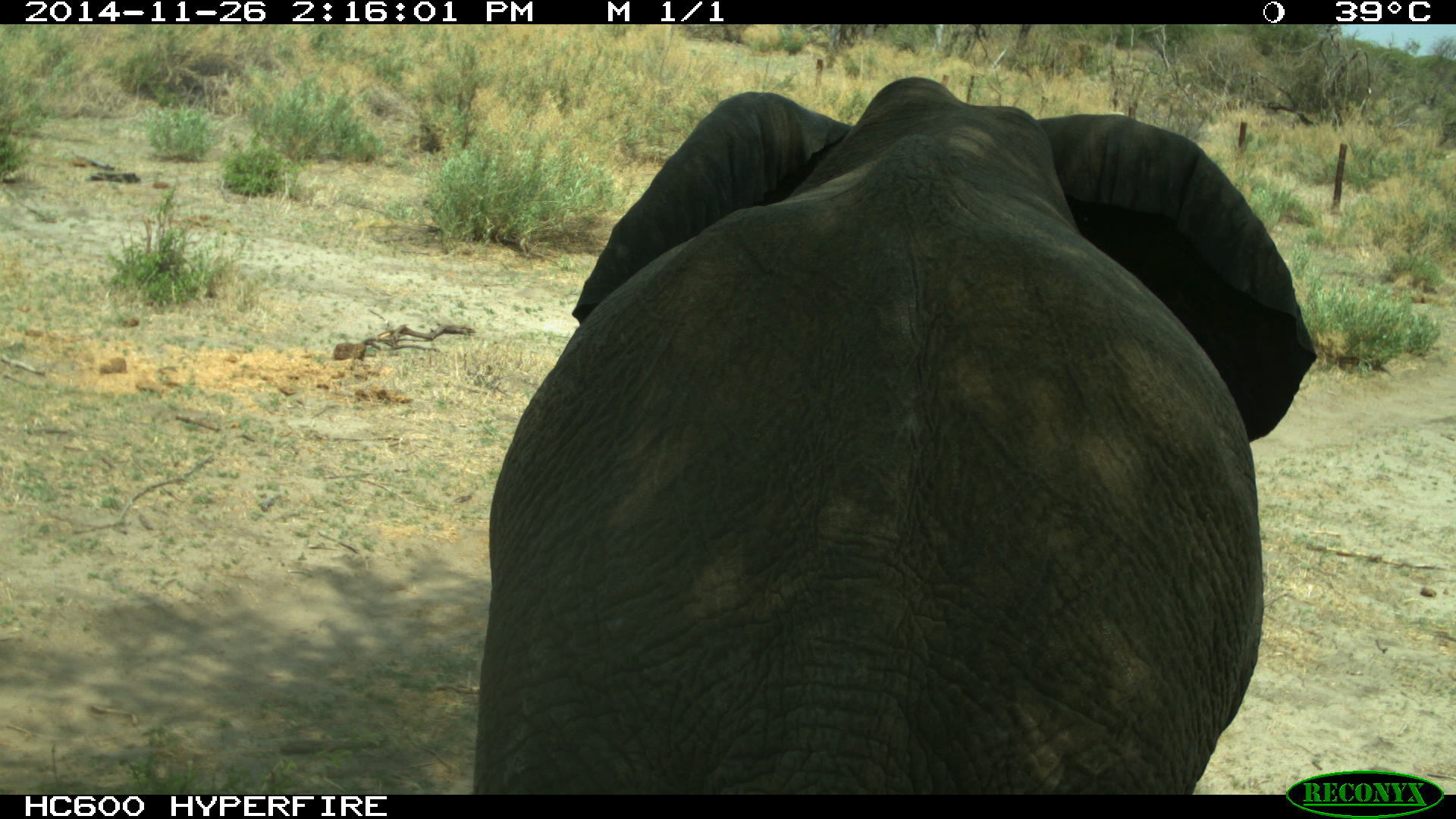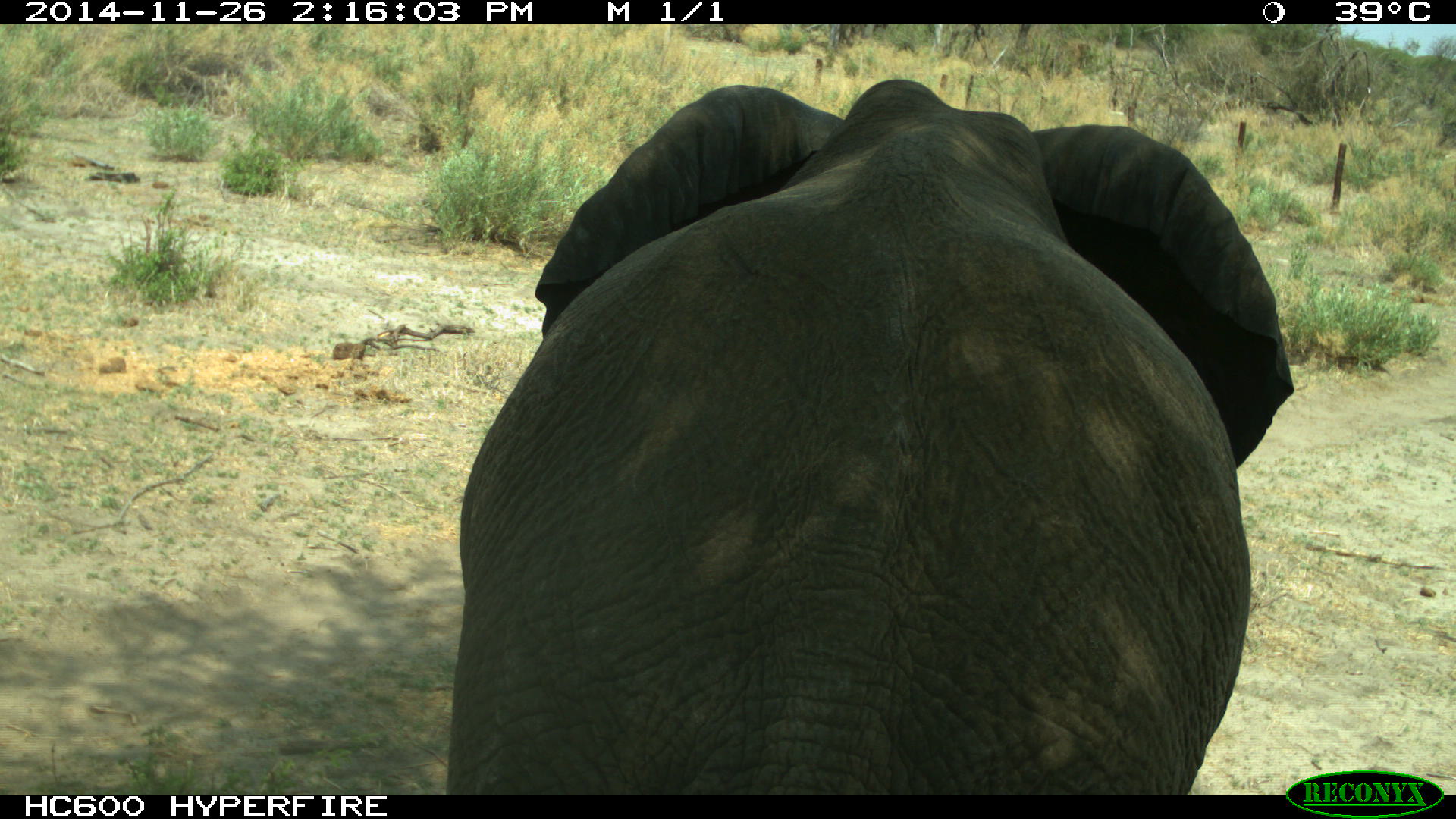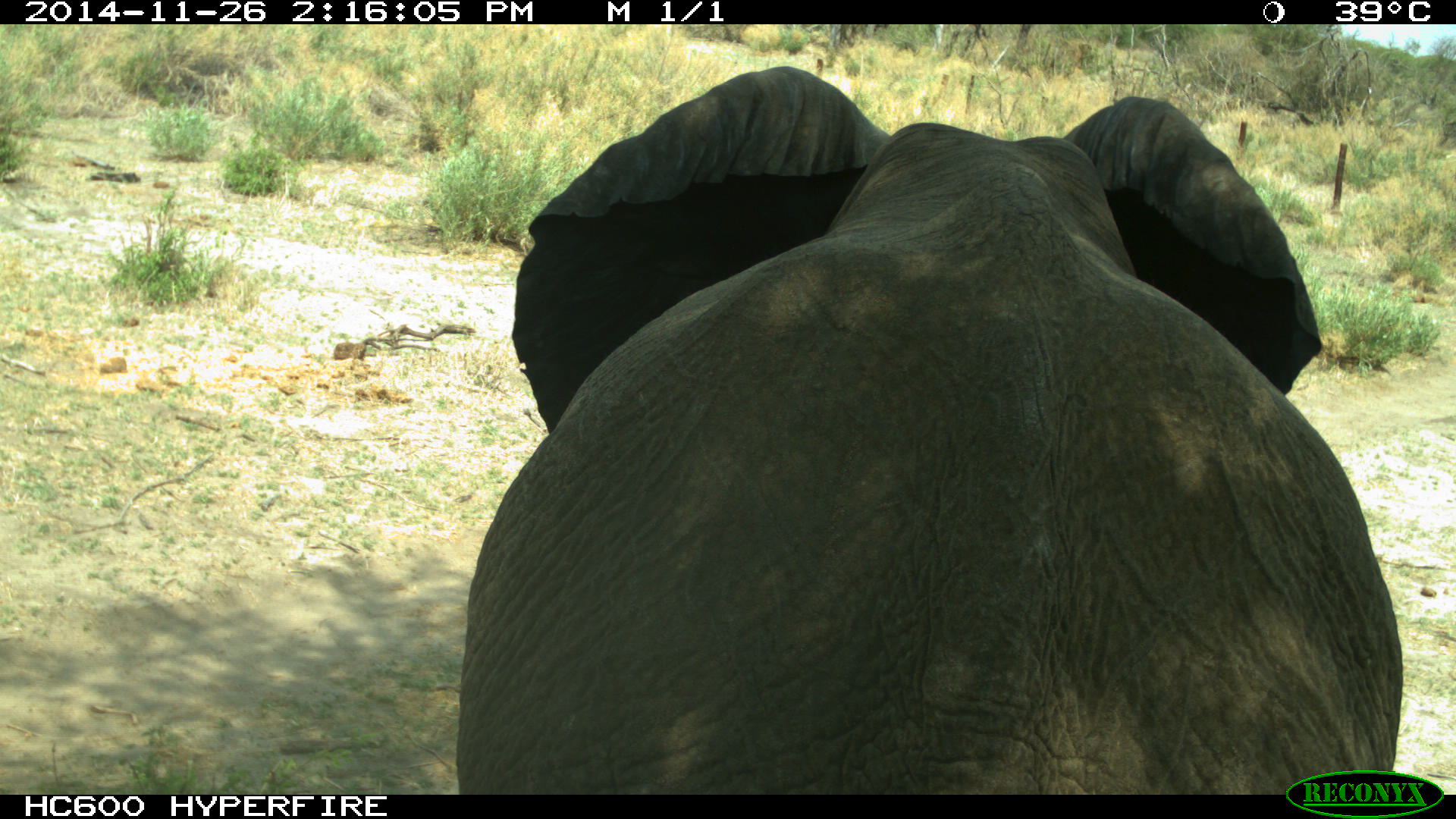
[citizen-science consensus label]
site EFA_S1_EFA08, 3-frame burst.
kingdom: Animalia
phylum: Chordata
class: Mammalia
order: Proboscidea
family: Elephantidae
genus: Loxodonta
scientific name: Loxodonta africana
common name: african bush elephant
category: elephant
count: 1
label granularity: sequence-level